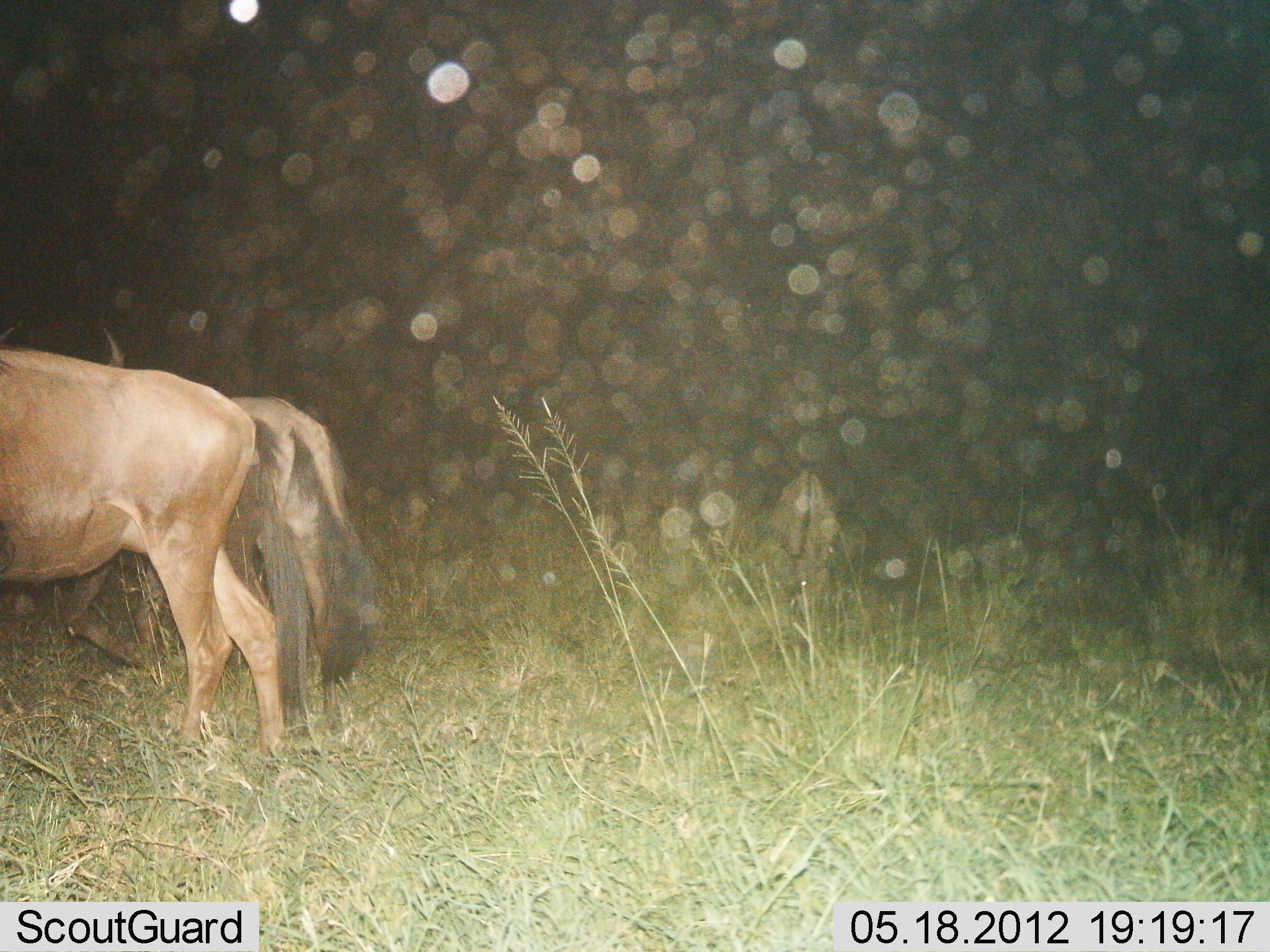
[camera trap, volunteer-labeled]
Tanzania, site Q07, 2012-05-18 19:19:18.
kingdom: Animalia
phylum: Chordata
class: Mammalia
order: Artiodactyla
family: Bovidae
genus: Connochaetes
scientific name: Connochaetes taurinus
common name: blue wildebeest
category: wildebeest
Wildebeest (blue wildebeest) (Connochaetes taurinus), count 2. Behavior (volunteer vote fractions): standing 60%, resting 0%, moving 30%, interacting 0%. Young present (vote fraction): 0%. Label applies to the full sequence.